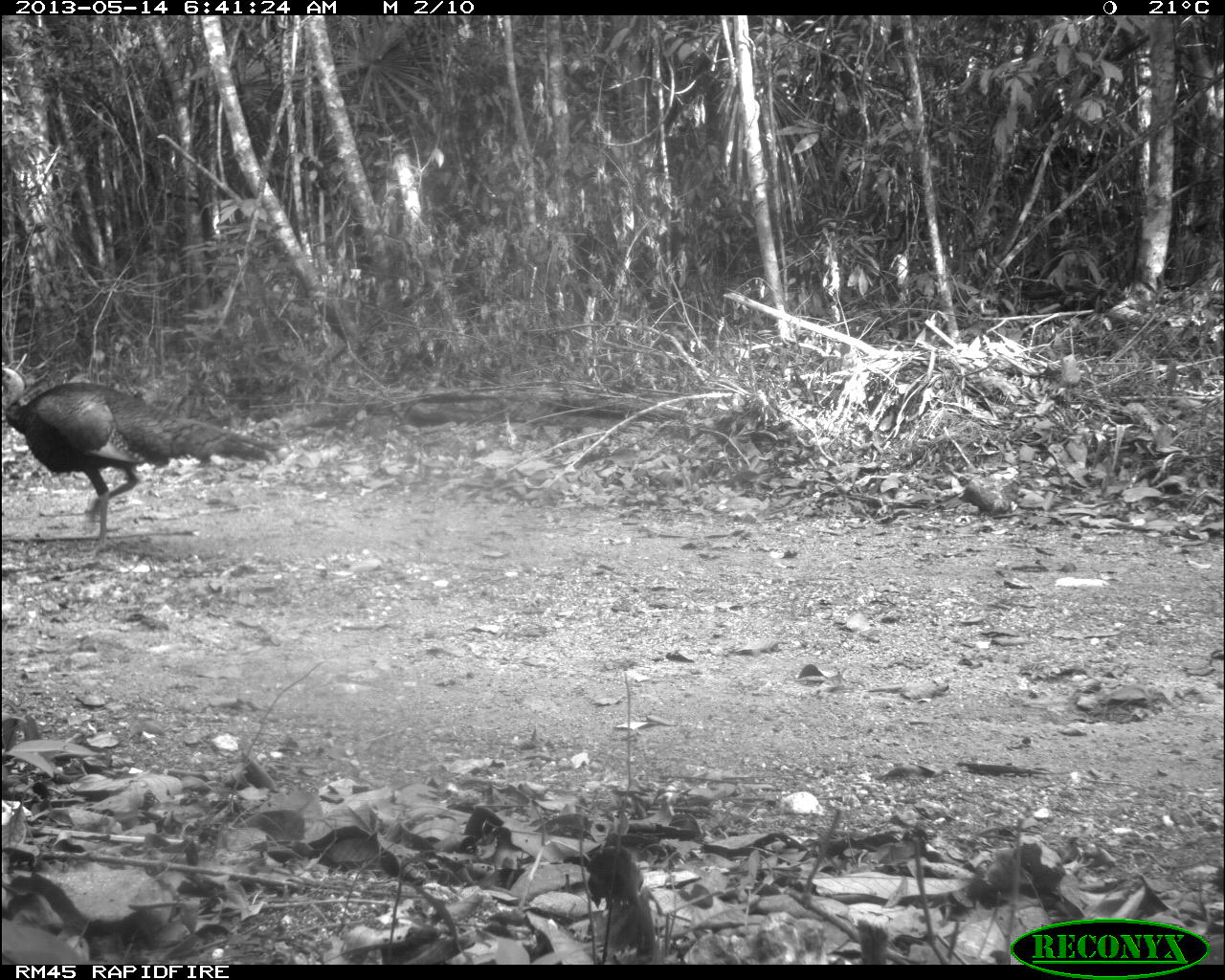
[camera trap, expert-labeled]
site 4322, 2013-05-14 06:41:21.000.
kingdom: Animalia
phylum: Chordata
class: Aves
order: Galliformes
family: Phasianidae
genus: Meleagris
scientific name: Meleagris ocellata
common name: ocellated turkey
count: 1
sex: male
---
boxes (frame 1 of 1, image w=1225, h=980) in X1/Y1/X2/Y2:
meleagris ocellata: 0/363/279/557; 587/847/657/957